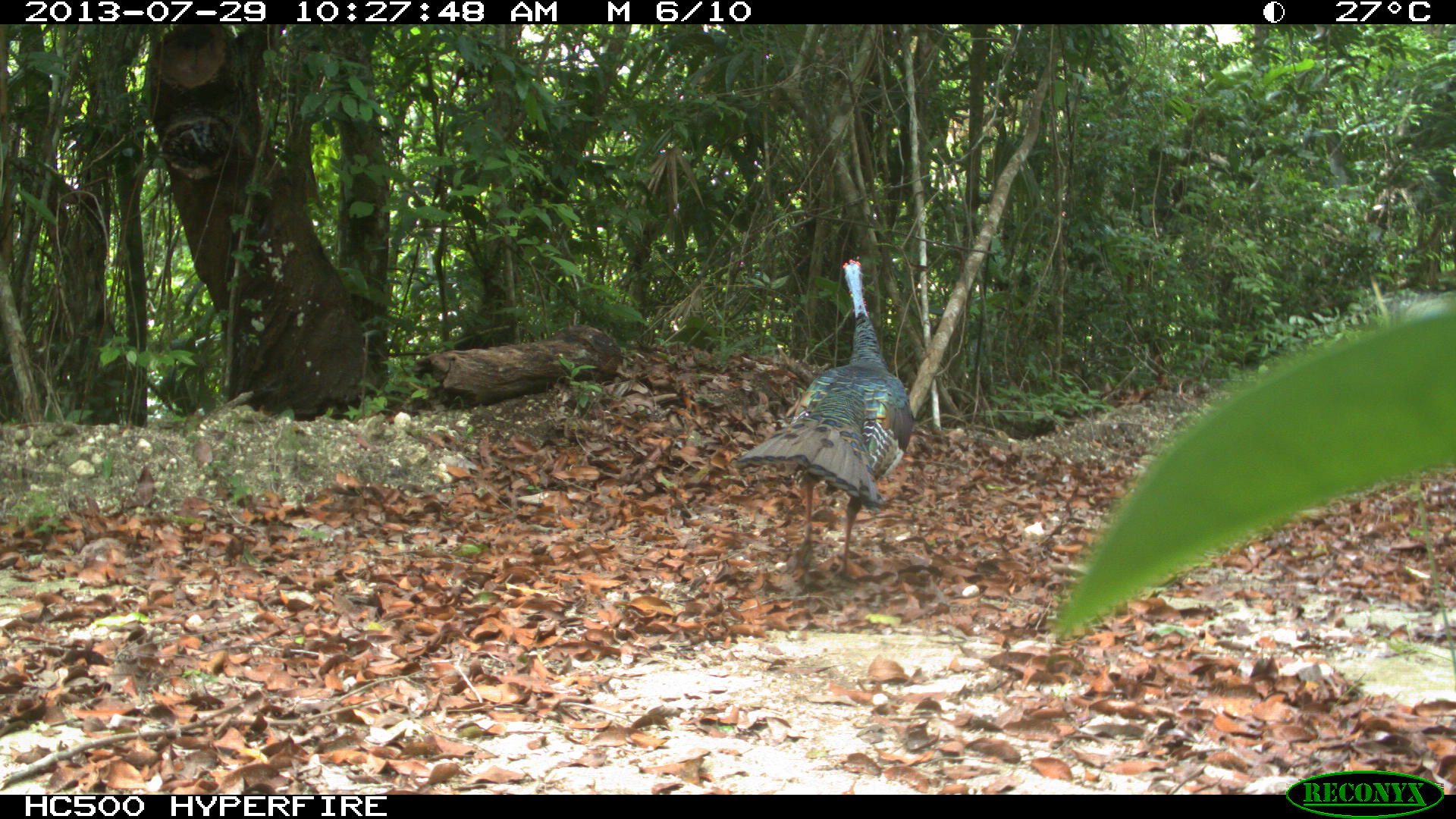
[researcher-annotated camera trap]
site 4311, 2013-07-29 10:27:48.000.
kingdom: Animalia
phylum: Chordata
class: Aves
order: Galliformes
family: Phasianidae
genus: Meleagris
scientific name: Meleagris ocellata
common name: ocellated turkey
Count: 2.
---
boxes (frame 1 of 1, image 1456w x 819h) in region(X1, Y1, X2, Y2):
meleagris ocellata: region(733, 257, 913, 579)